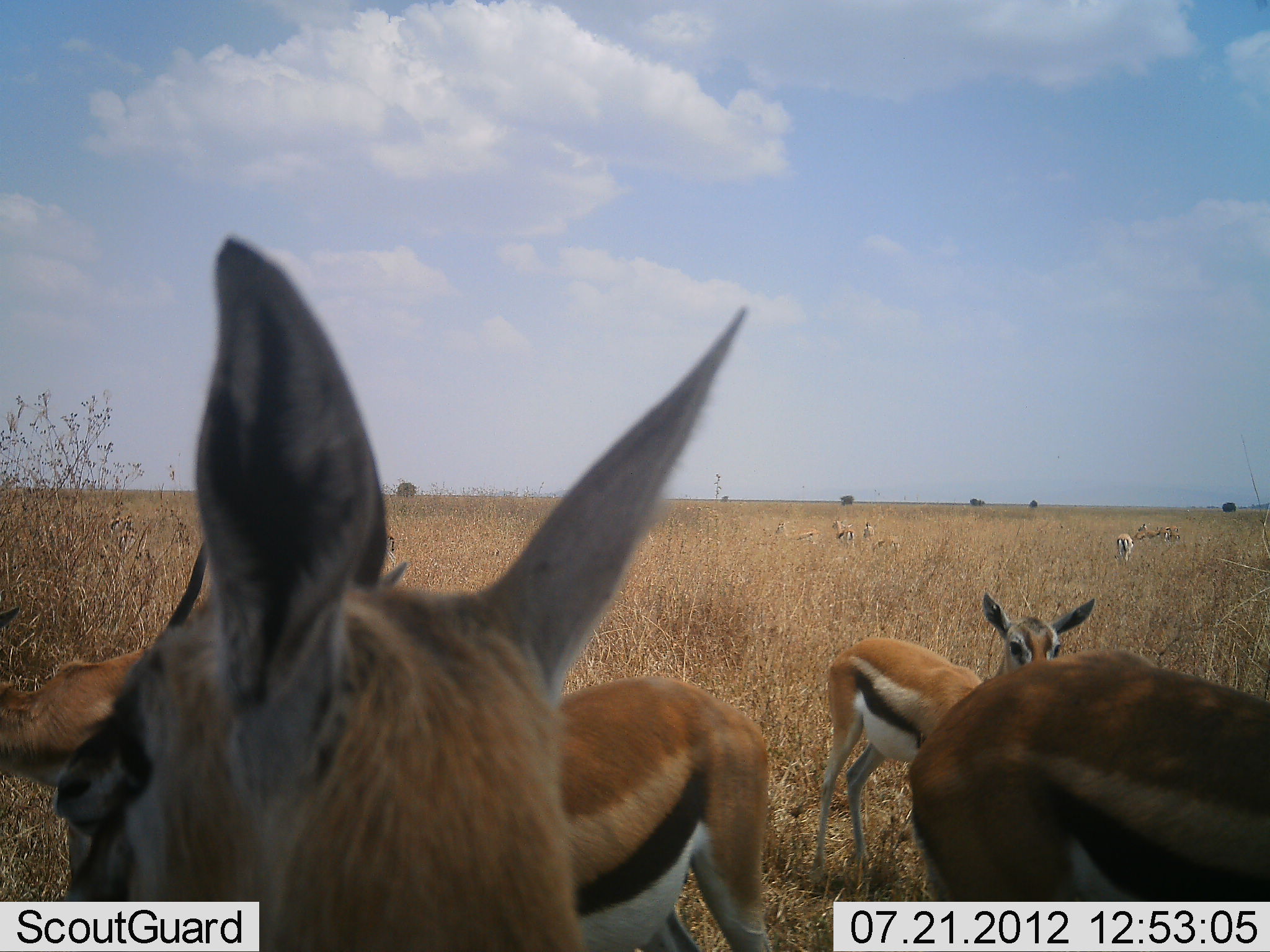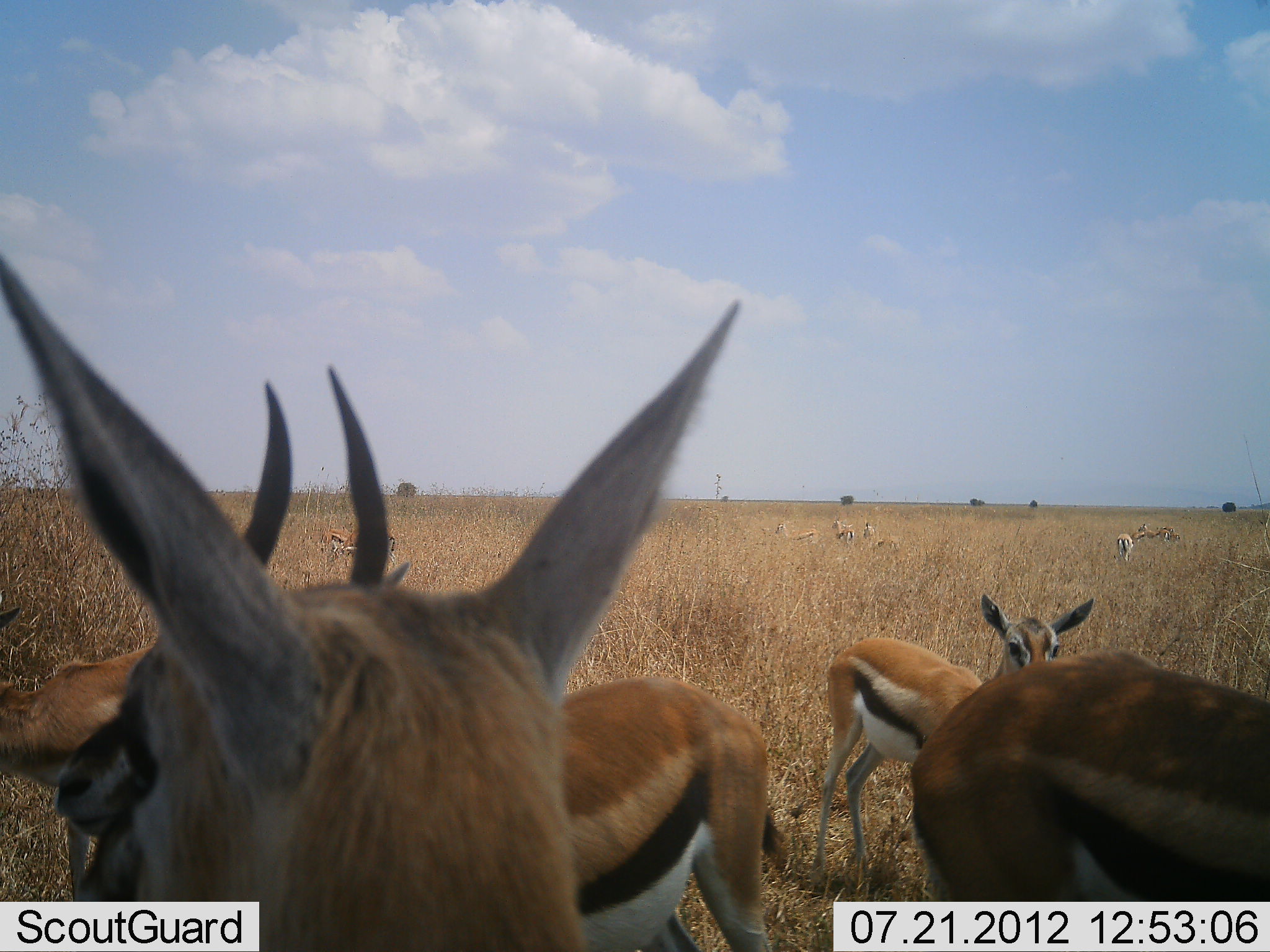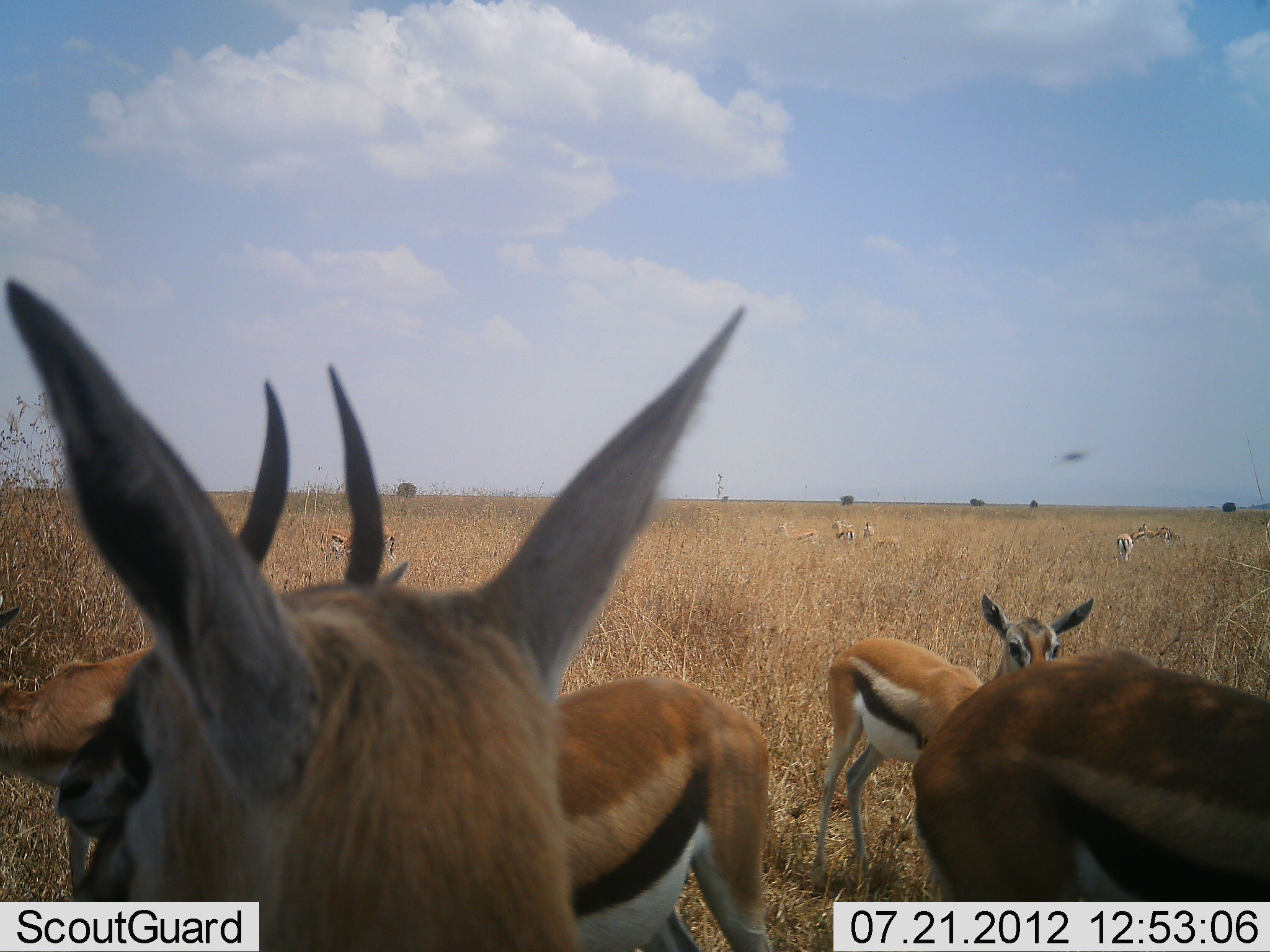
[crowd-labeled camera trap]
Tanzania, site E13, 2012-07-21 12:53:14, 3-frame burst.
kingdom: Animalia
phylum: Chordata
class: Mammalia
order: Artiodactyla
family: Bovidae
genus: Eudorcas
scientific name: Eudorcas thomsonii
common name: thomson's gazelle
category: gazellethomsons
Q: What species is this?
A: Gazellethomsons (thomson's gazelle) (Eudorcas thomsonii).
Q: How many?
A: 11-50.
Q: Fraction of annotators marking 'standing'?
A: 100%.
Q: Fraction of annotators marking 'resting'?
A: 9%.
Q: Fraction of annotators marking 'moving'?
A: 9%.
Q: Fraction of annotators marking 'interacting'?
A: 0%.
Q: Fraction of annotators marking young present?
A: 9%.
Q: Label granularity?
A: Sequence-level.